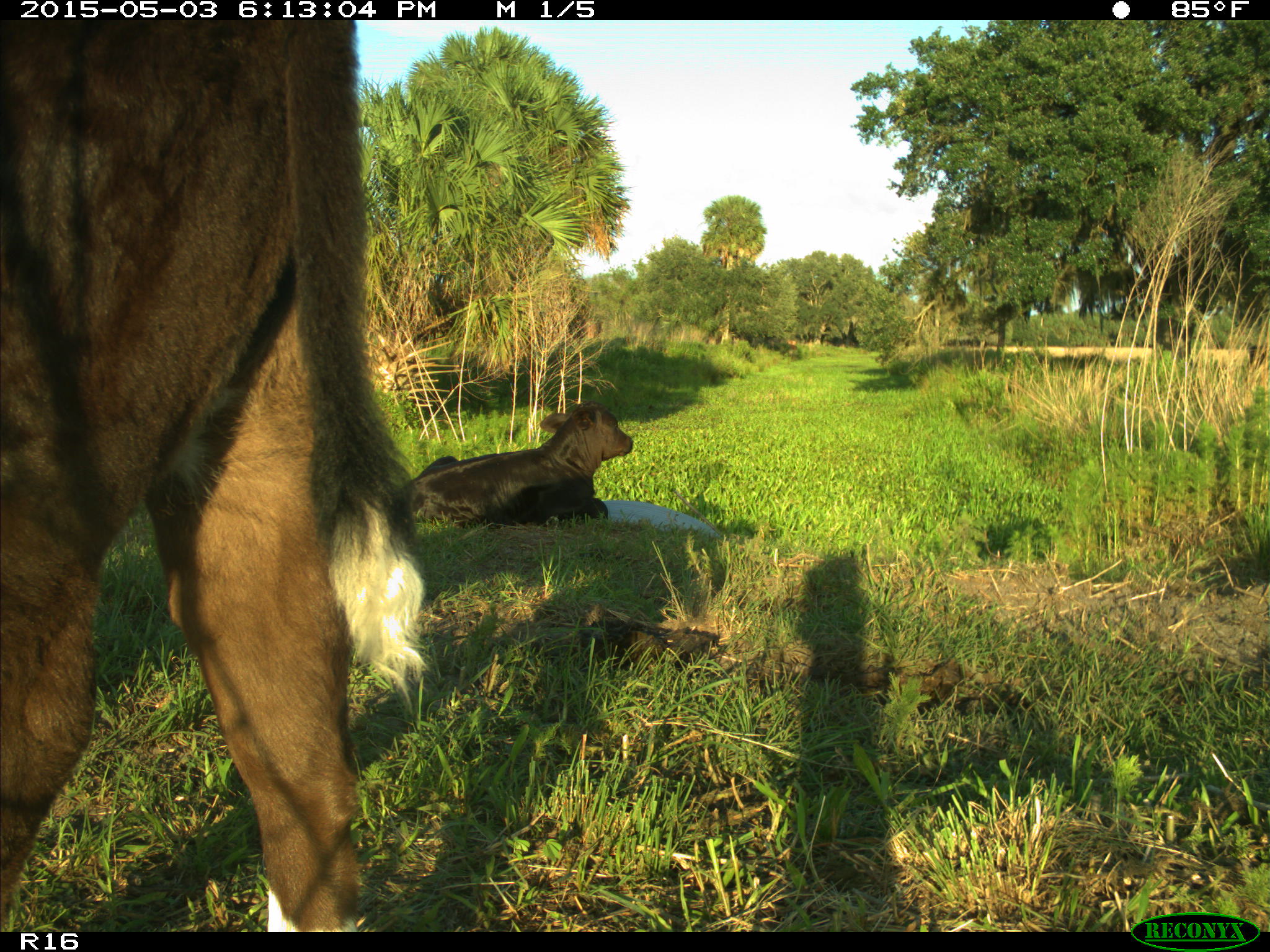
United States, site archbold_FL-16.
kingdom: Animalia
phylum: Chordata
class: Mammalia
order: Artiodactyla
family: Bovidae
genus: Bos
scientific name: Bos taurus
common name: domestic cow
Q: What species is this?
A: Bos taurus (domestic cow).